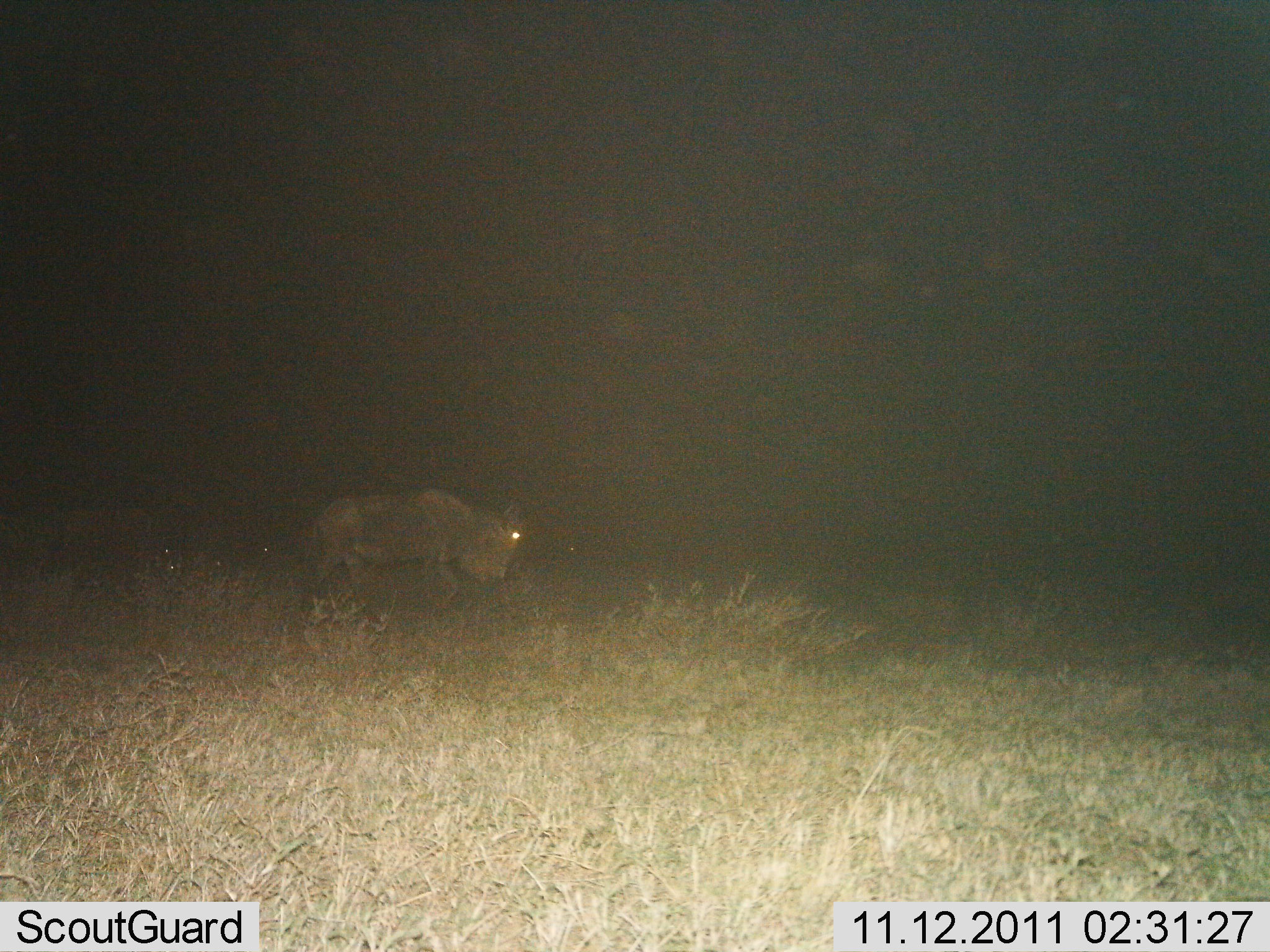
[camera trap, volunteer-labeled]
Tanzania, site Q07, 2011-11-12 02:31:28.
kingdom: Animalia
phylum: Chordata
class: Mammalia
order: Artiodactyla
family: Bovidae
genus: Connochaetes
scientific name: Connochaetes taurinus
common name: blue wildebeest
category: wildebeest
Wildebeest (blue wildebeest) (Connochaetes taurinus), count 1. Behavior (volunteer vote fractions): standing 0%, resting 0%, moving 93%, interacting 0%. Young present (vote fraction): 0%. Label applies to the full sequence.